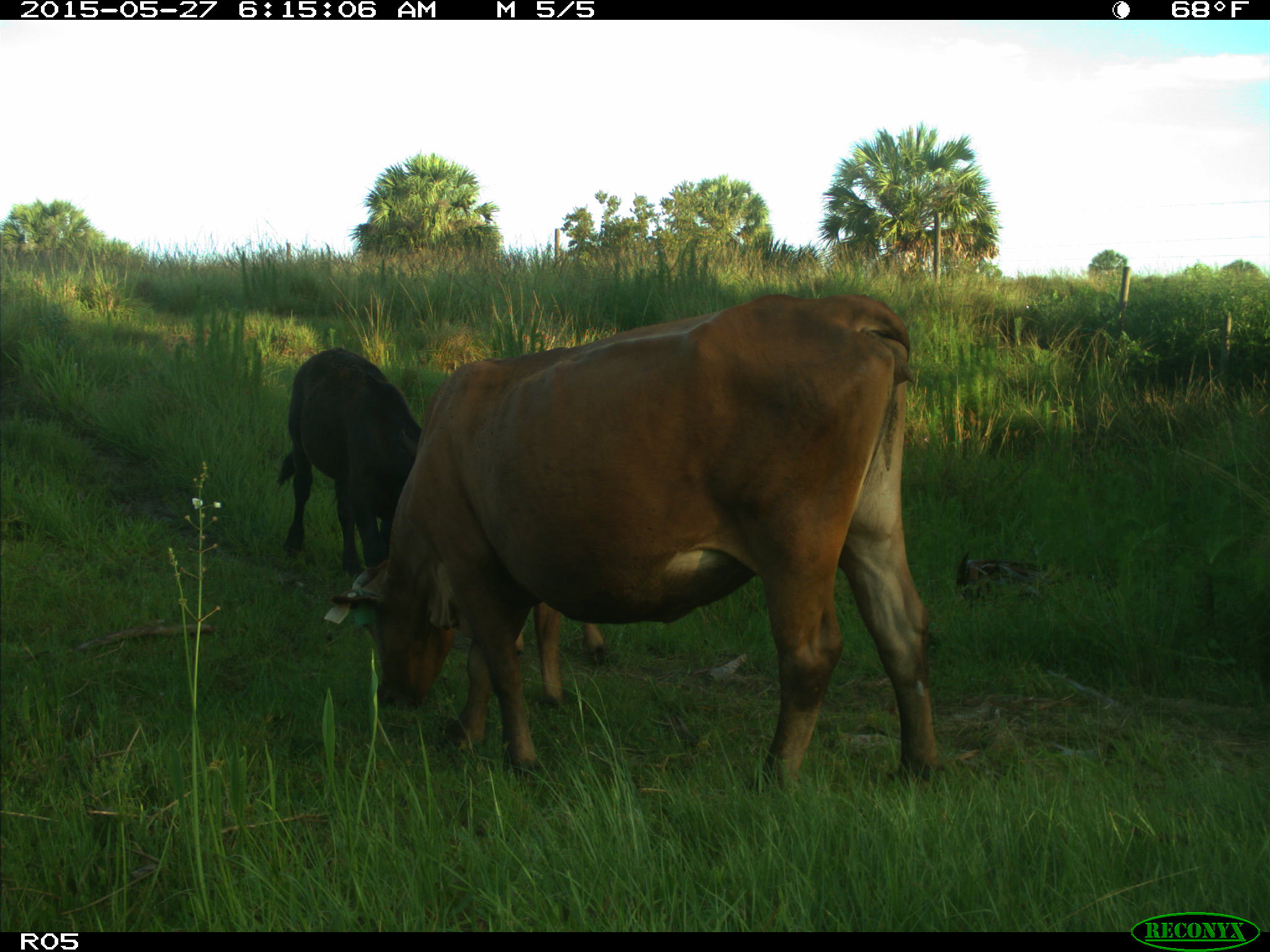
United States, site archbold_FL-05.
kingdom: Animalia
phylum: Chordata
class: Mammalia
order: Artiodactyla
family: Bovidae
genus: Bos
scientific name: Bos taurus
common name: domestic cow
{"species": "Bos taurus (domestic cow)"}